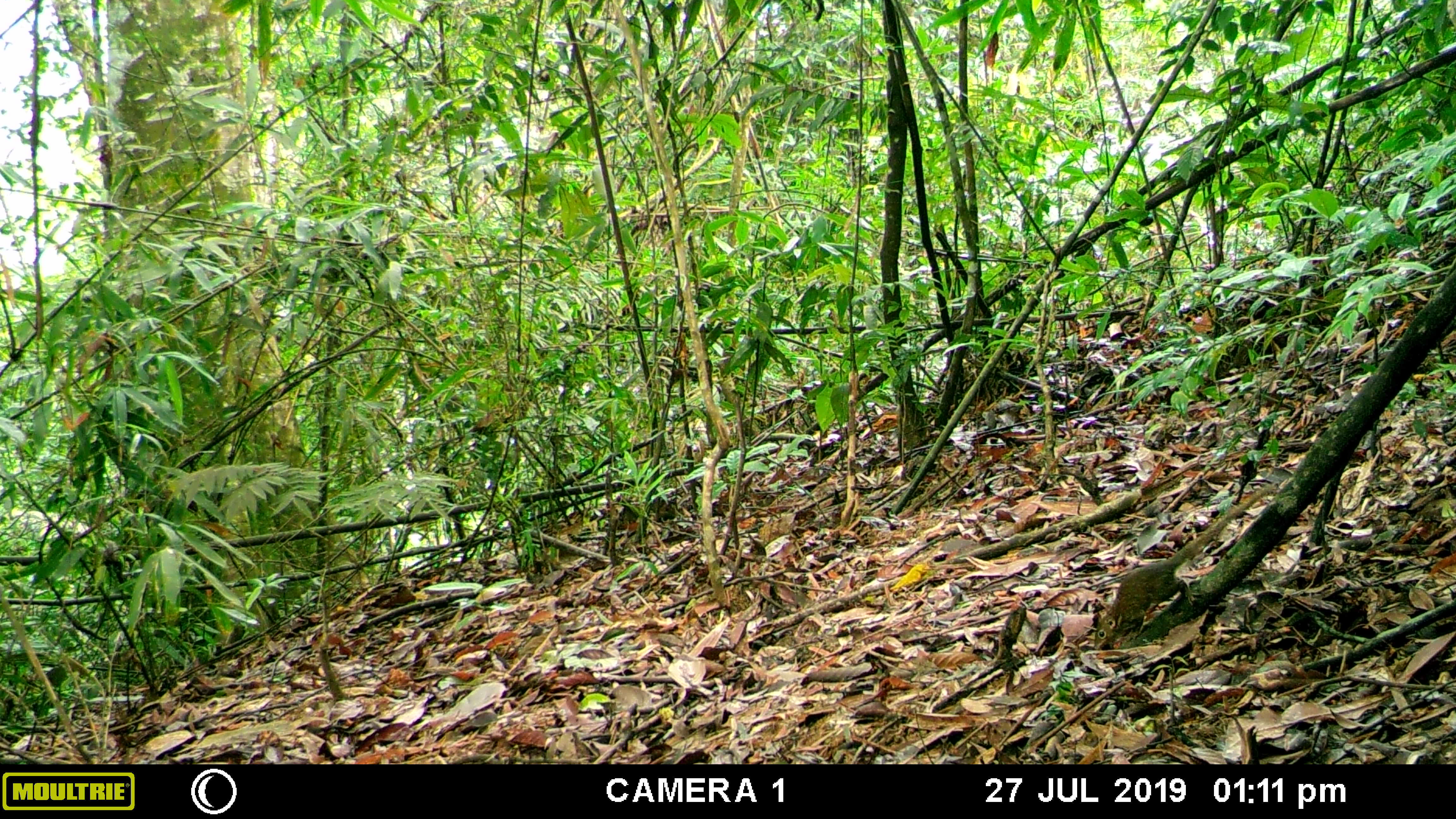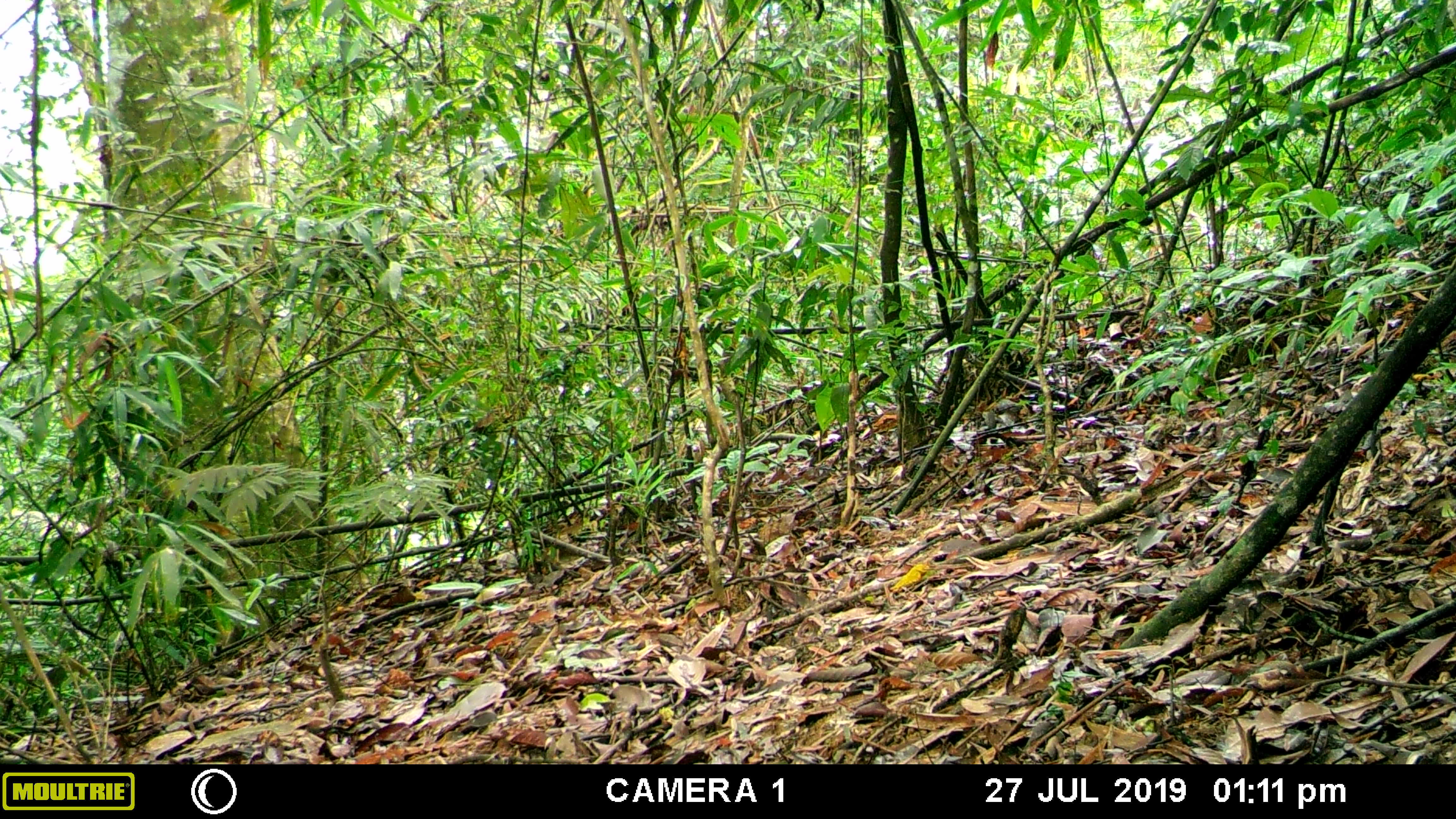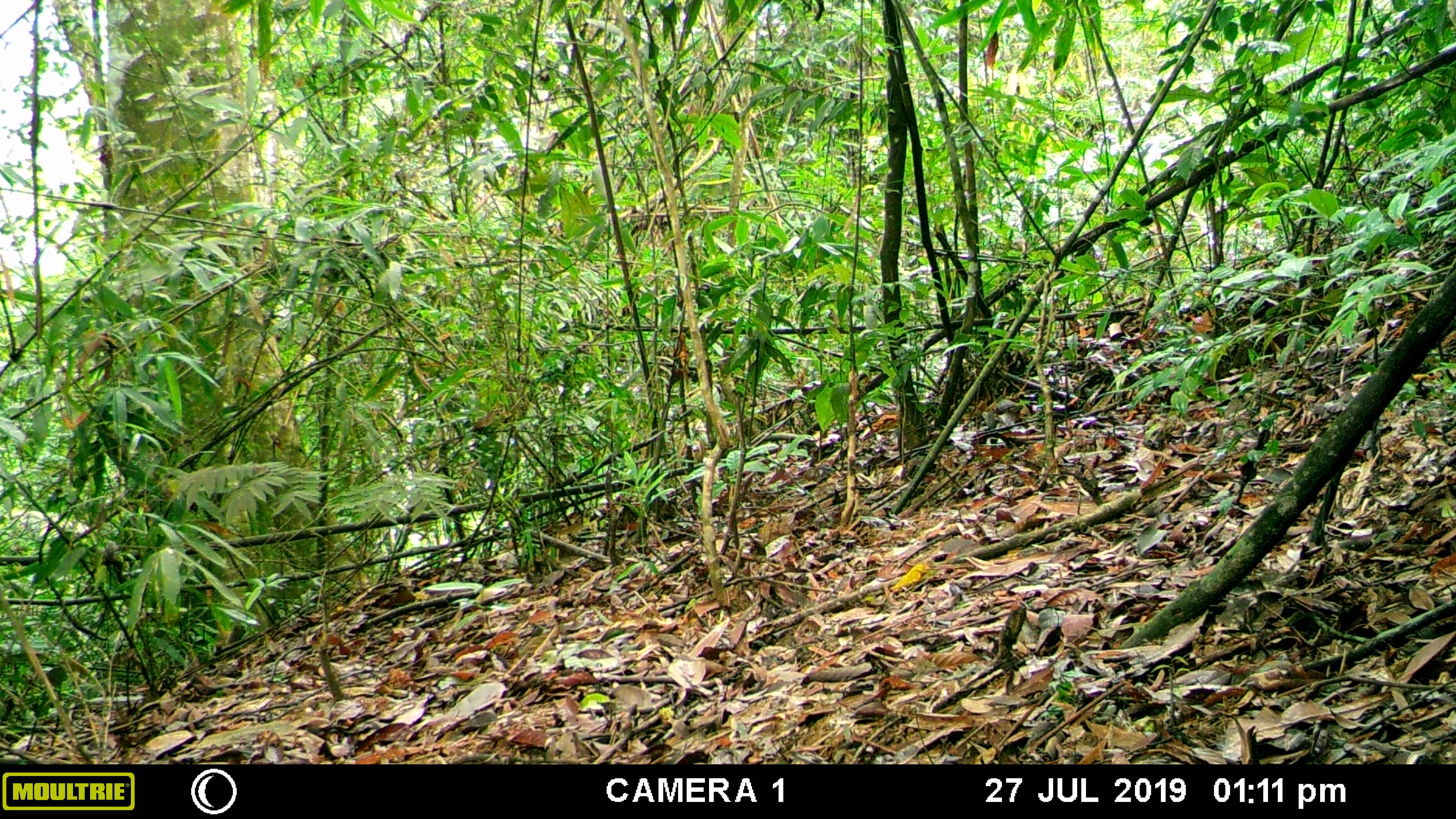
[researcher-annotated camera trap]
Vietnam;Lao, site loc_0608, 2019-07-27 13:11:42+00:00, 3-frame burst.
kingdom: Animalia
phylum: Chordata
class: Mammalia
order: Scandentia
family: Tupaiidae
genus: Tupaia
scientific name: Tupaia belangeri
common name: northern treeshrew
Northern treeshrew (Tupaia belangeri). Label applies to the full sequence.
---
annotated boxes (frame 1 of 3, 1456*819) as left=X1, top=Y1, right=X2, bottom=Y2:
northern treeshrew: left=1091, top=485, right=1273, bottom=649